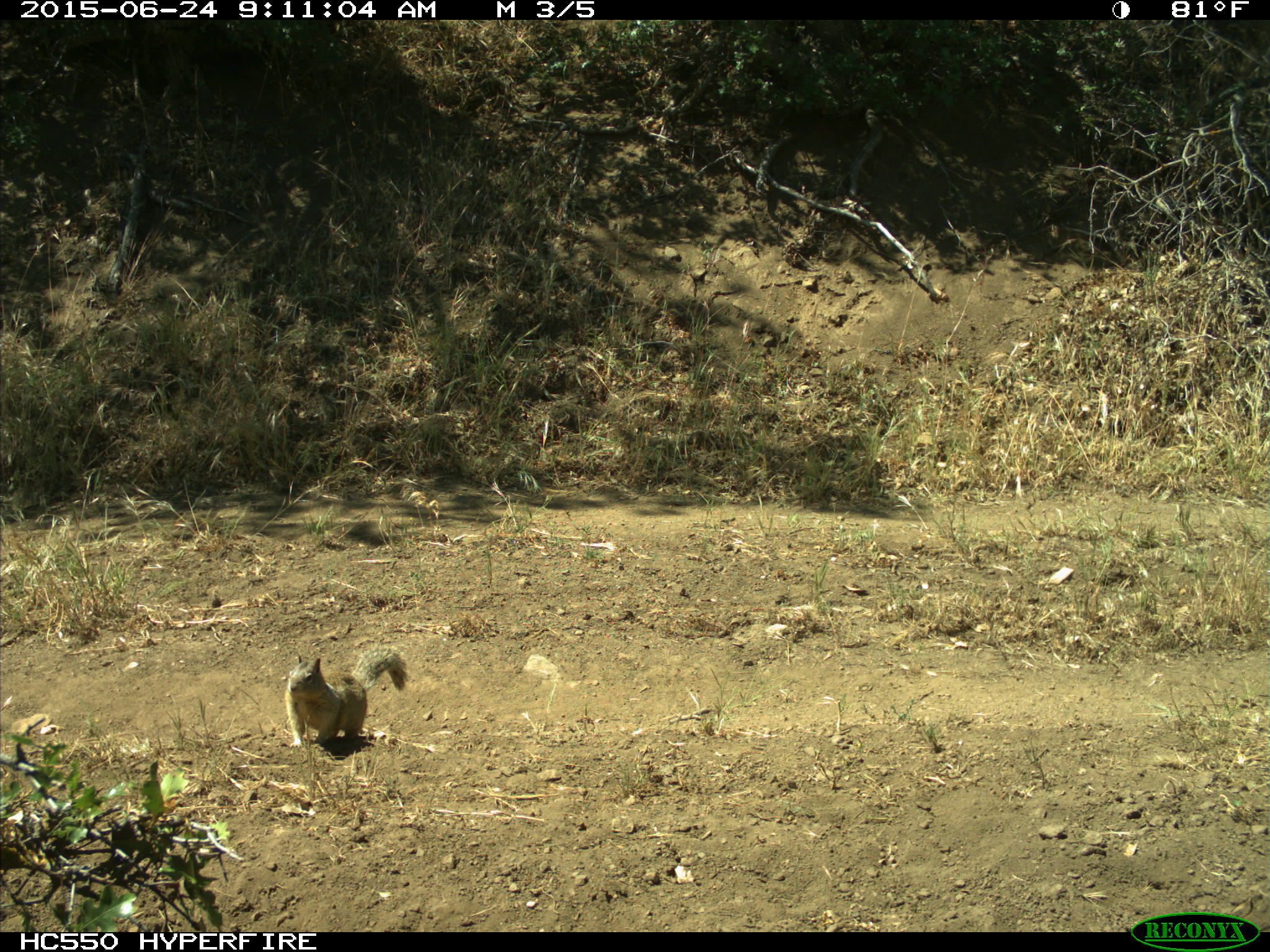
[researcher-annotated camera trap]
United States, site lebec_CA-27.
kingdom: Animalia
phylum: Chordata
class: Mammalia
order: Rodentia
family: Sciuridae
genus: Otospermophilus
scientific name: Otospermophilus beecheyi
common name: california ground squirrel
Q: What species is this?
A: Otospermophilus beecheyi (california ground squirrel).